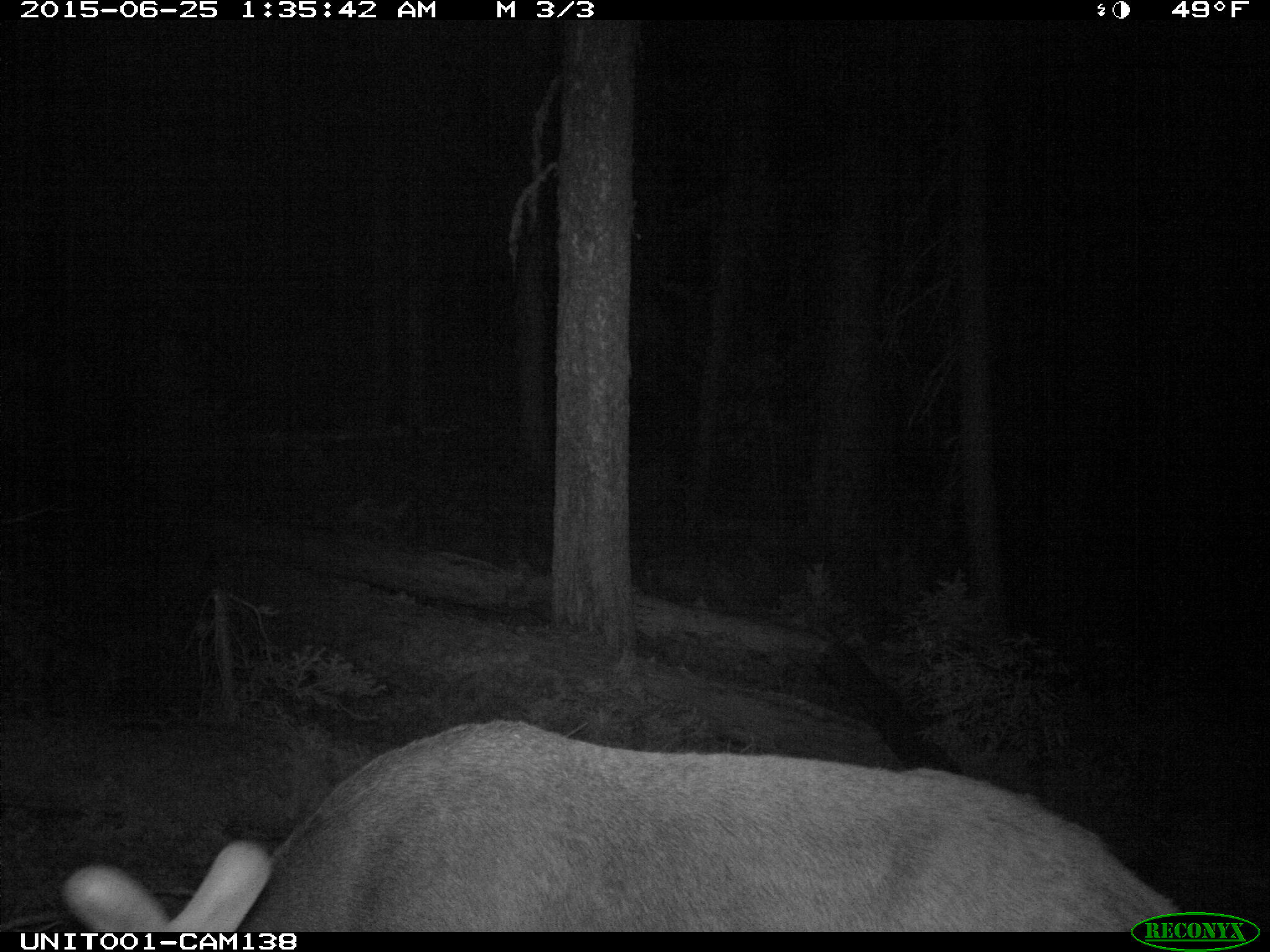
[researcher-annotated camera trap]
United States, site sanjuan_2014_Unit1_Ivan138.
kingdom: Animalia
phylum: Chordata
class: Mammalia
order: Artiodactyla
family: Cervidae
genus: Cervus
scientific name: Cervus elaphus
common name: red deer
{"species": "Cervus elaphus (red deer)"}